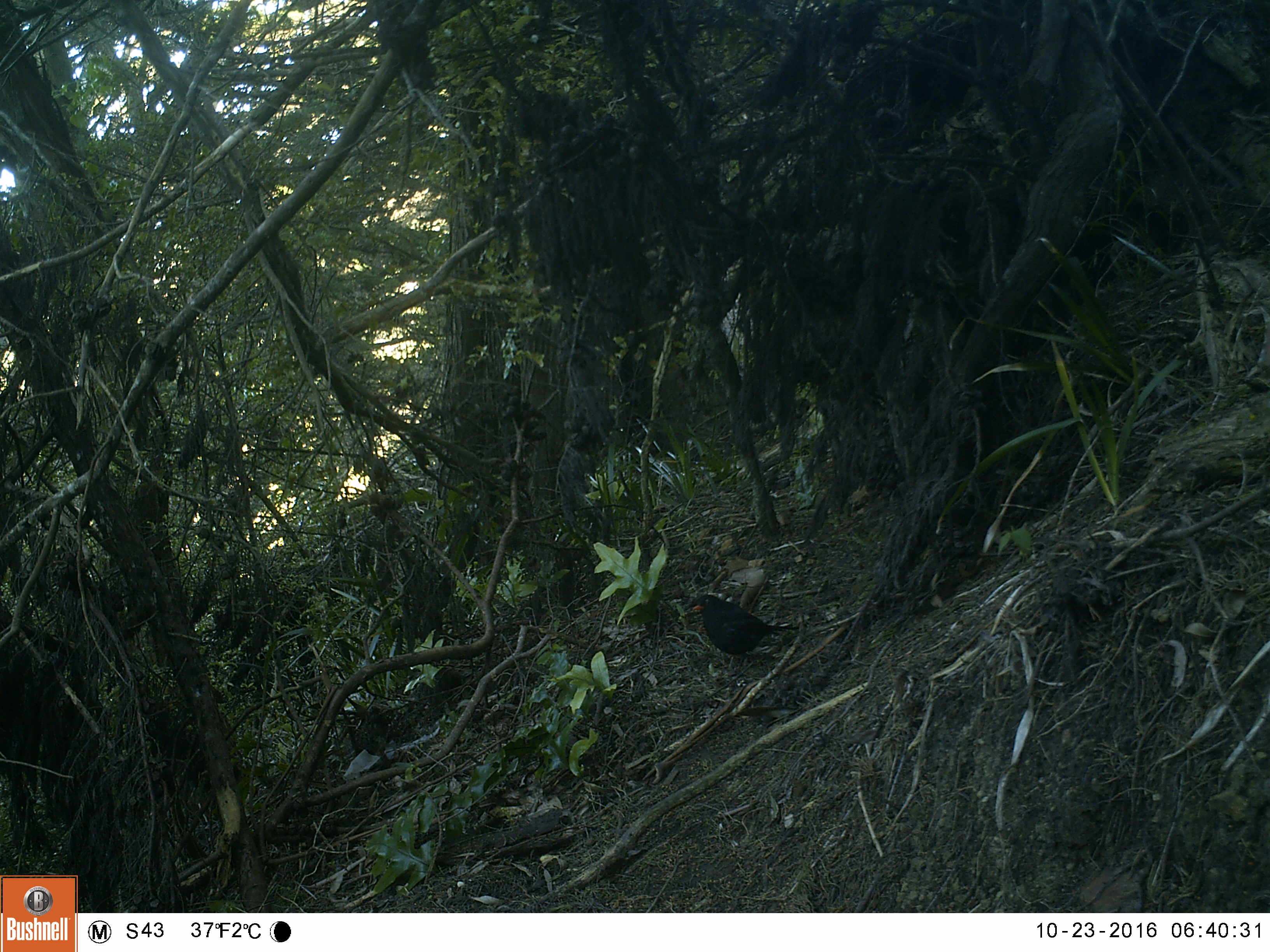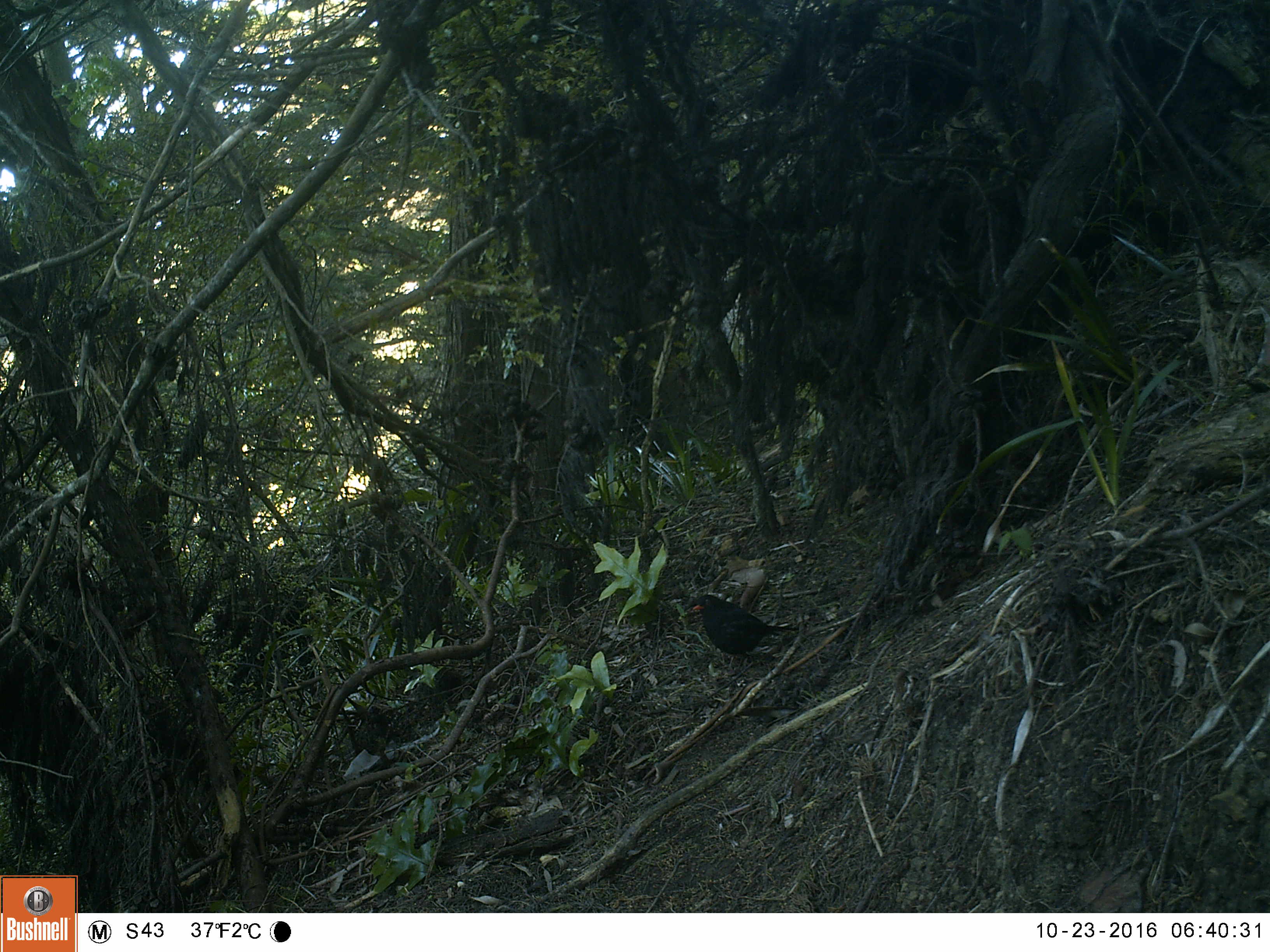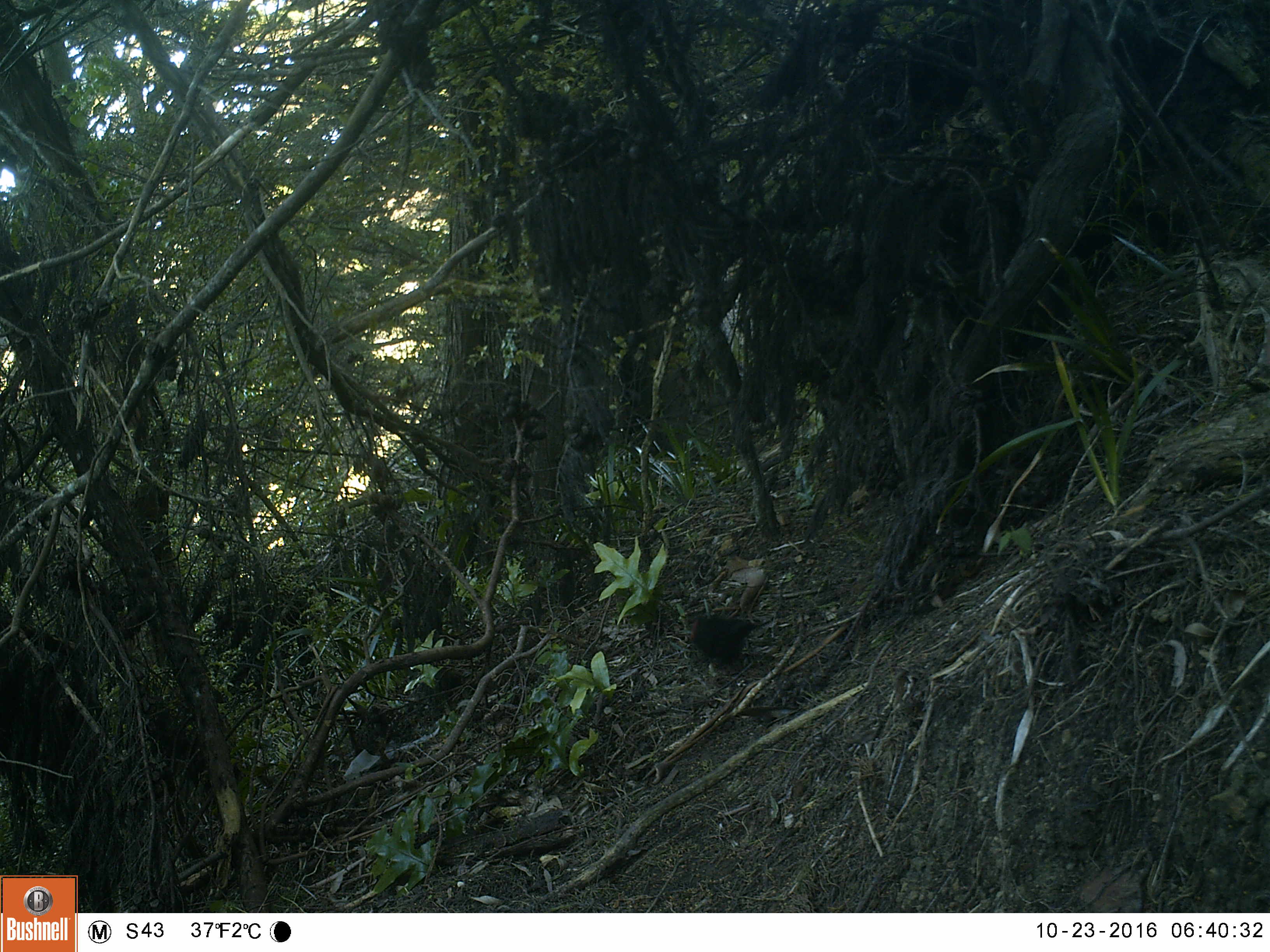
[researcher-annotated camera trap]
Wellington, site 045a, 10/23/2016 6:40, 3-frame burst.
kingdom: Animalia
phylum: Chordata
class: Aves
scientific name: Aves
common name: bird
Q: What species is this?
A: Bird (Aves).